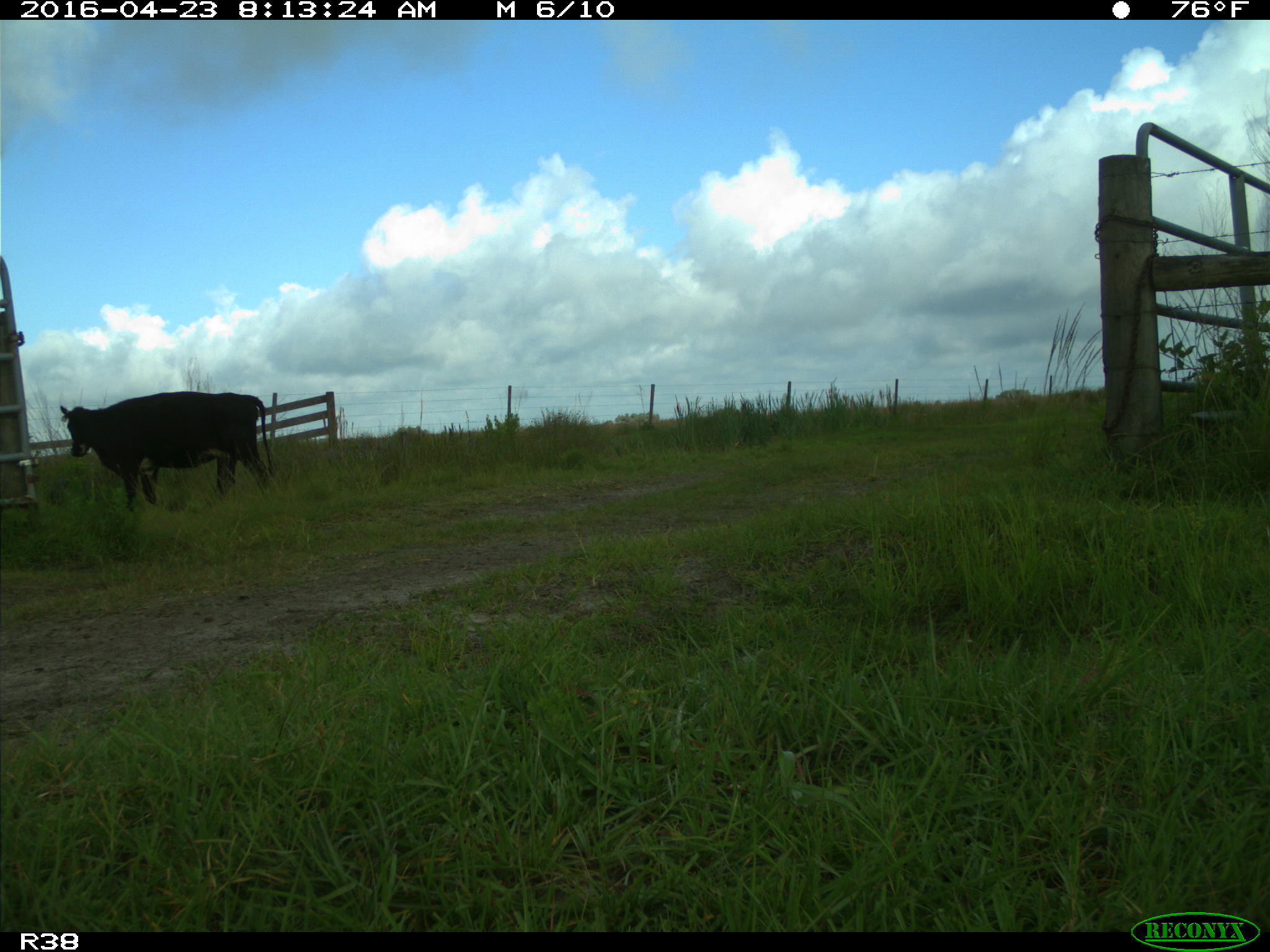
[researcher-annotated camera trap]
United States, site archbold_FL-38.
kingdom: Animalia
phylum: Chordata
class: Mammalia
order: Artiodactyla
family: Bovidae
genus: Bos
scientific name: Bos taurus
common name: domestic cow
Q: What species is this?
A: Bos taurus (domestic cow).